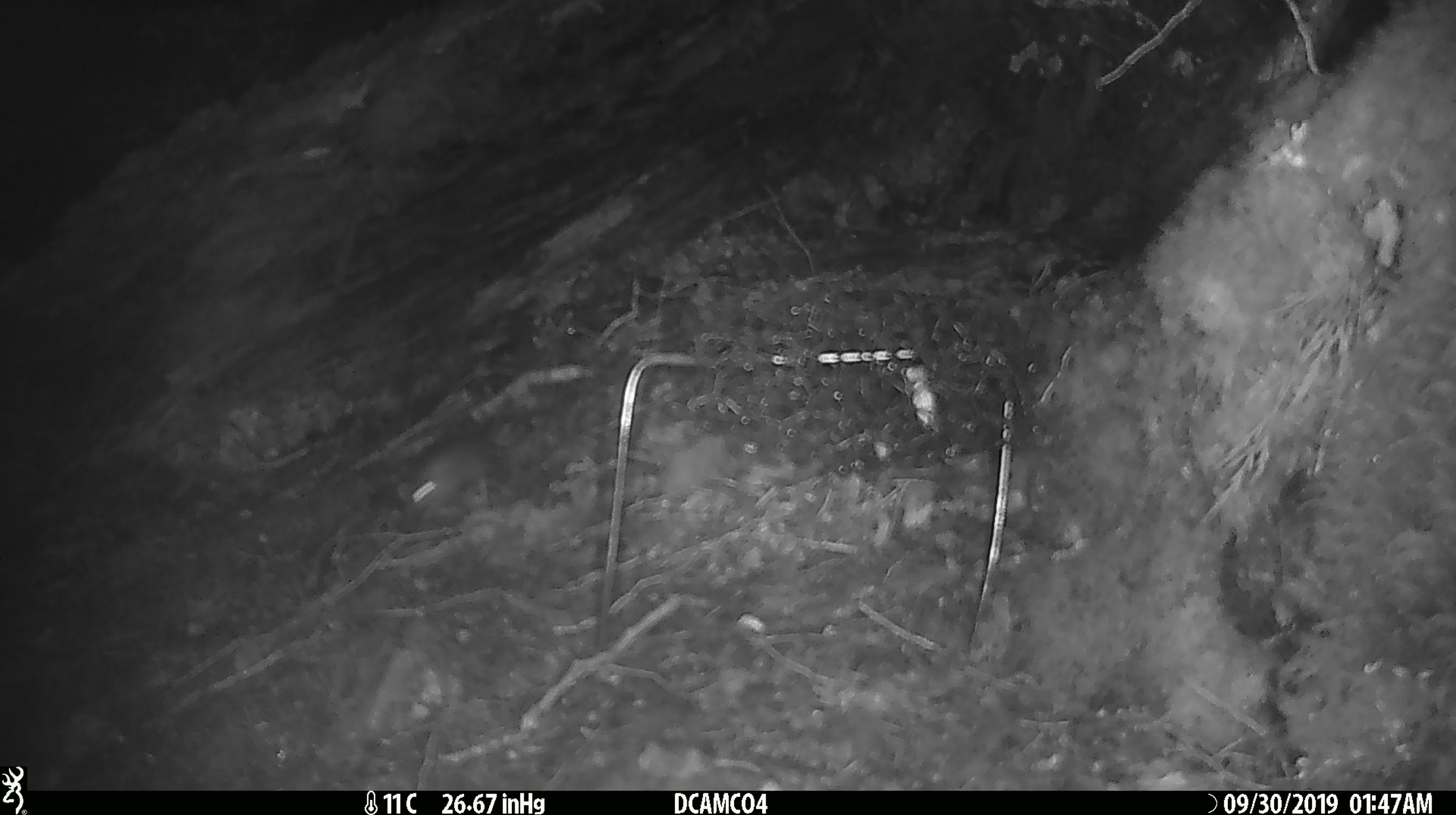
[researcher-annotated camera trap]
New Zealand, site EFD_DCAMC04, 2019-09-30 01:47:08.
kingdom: Animalia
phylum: Chordata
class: Mammalia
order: Rodentia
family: Muridae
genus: Mus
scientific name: Mus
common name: mouse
Mouse (Mus).